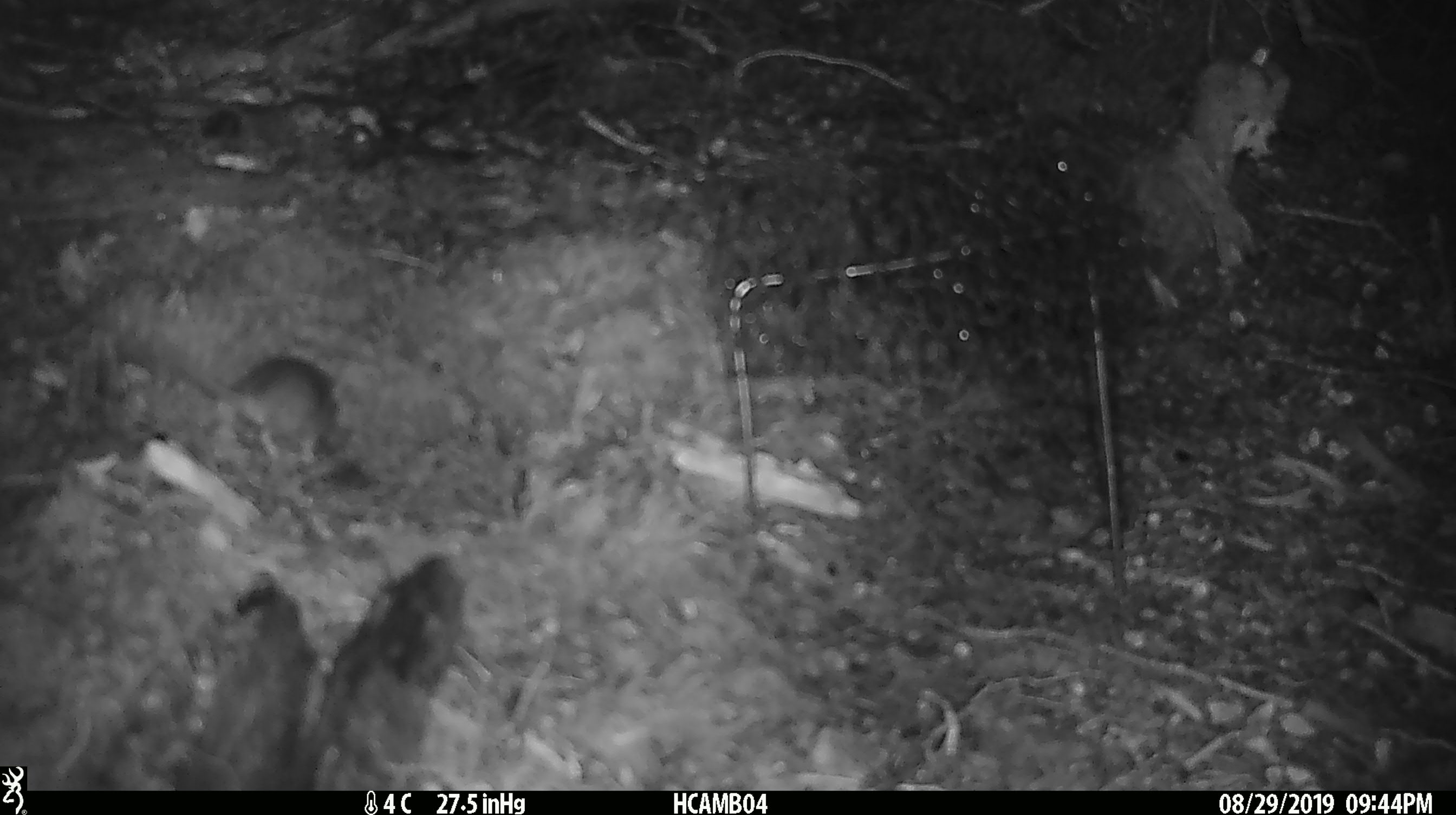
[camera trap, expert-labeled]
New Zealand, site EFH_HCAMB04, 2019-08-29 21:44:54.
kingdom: Animalia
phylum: Chordata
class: Mammalia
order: Rodentia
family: Muridae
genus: Mus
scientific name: Mus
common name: mouse